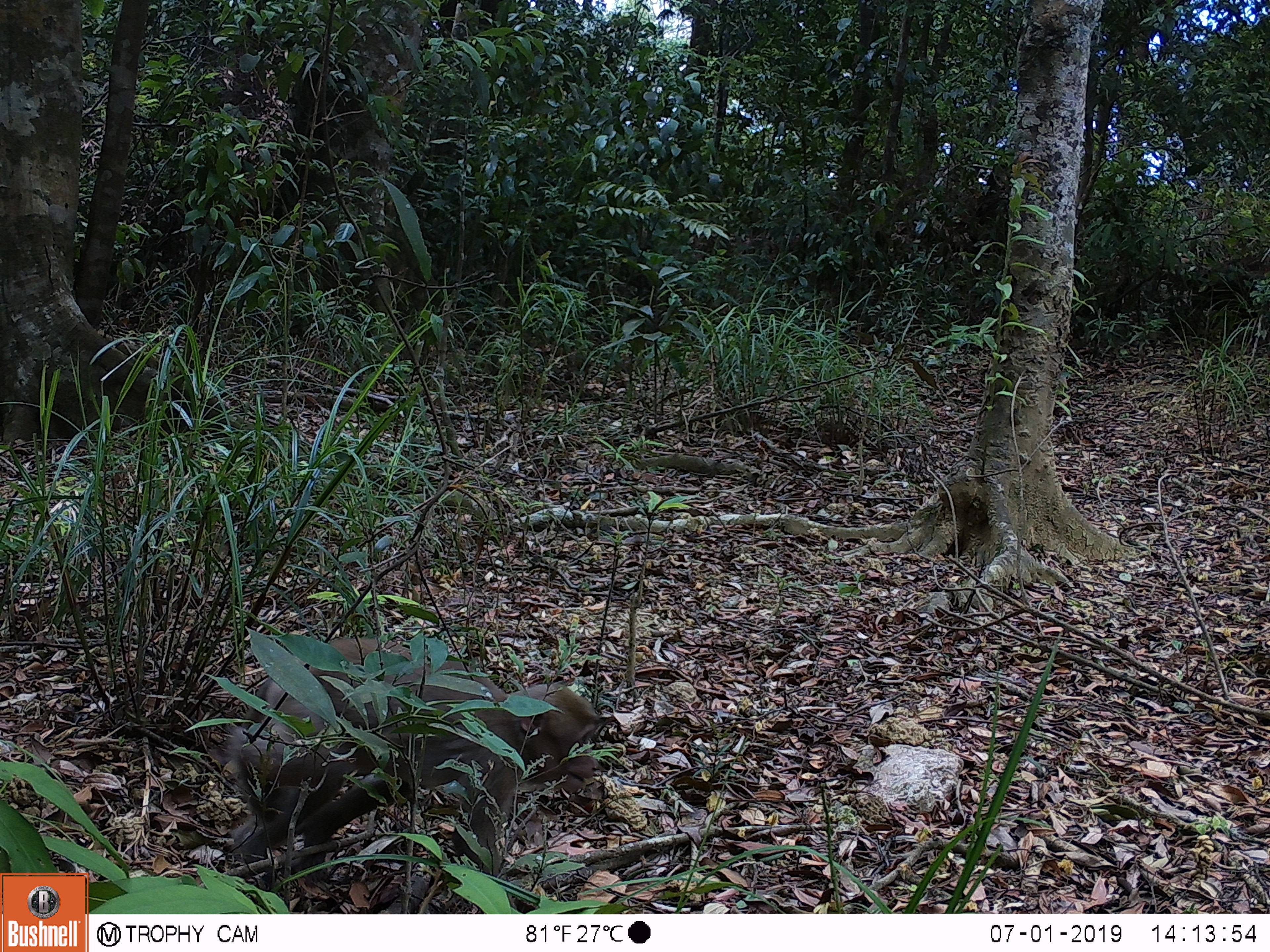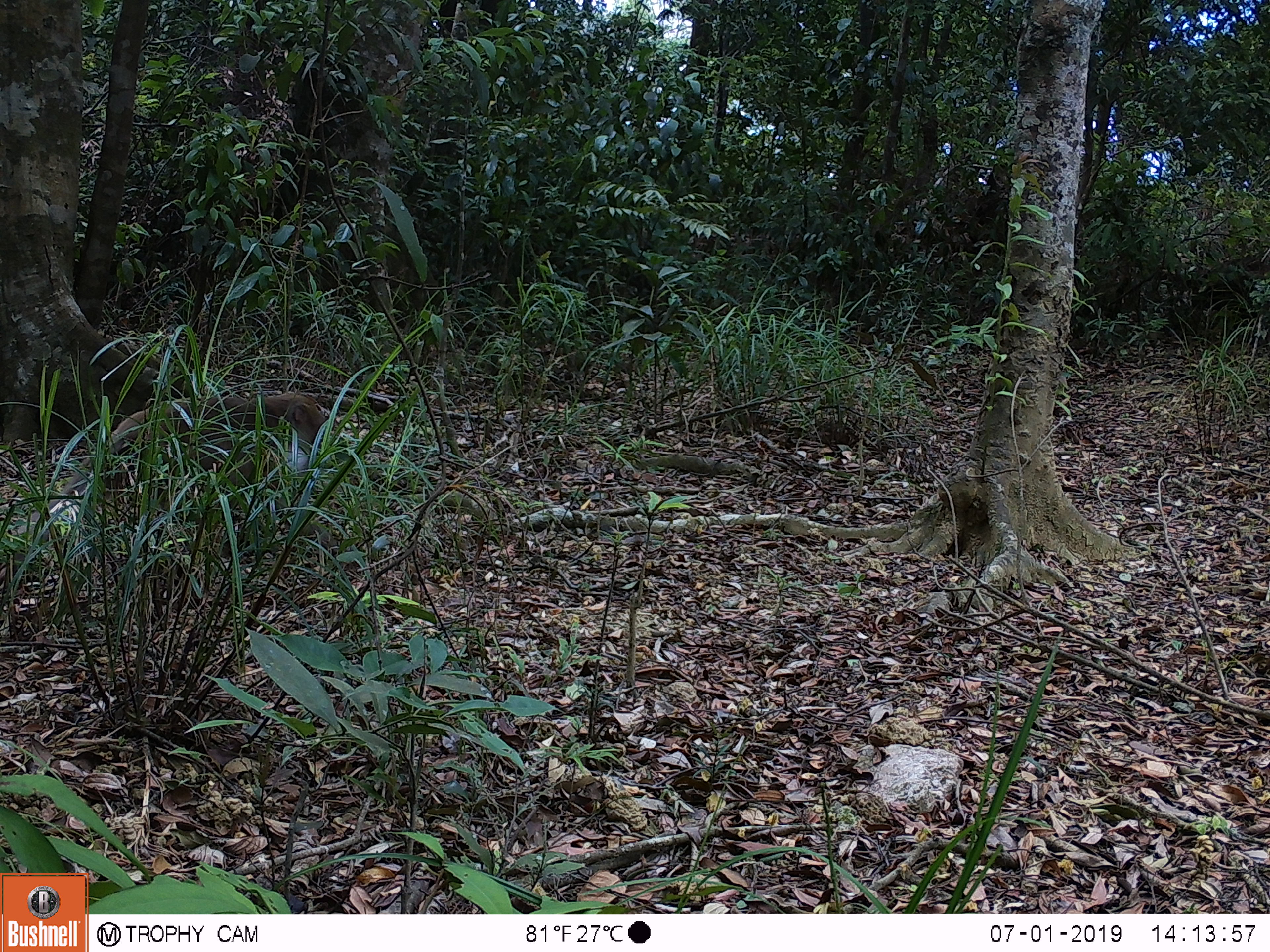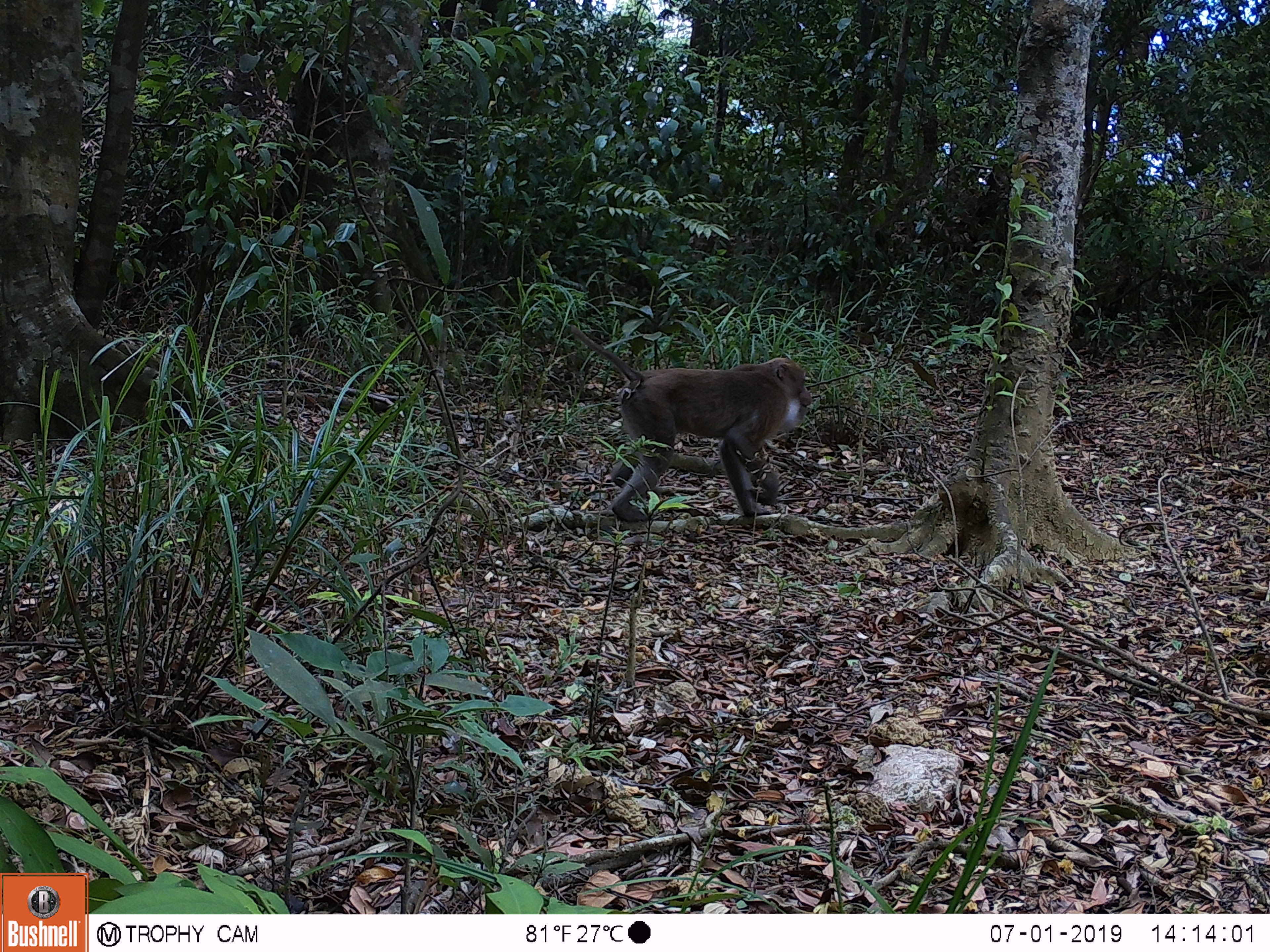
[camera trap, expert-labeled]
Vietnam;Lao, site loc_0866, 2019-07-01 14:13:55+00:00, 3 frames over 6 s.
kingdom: Animalia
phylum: Chordata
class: Mammalia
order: Primates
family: Cercopithecidae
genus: Macaca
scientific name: Macaca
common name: macaque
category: macaque not stump tailed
Macaque not stump tailed (macaque) (Macaca). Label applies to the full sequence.